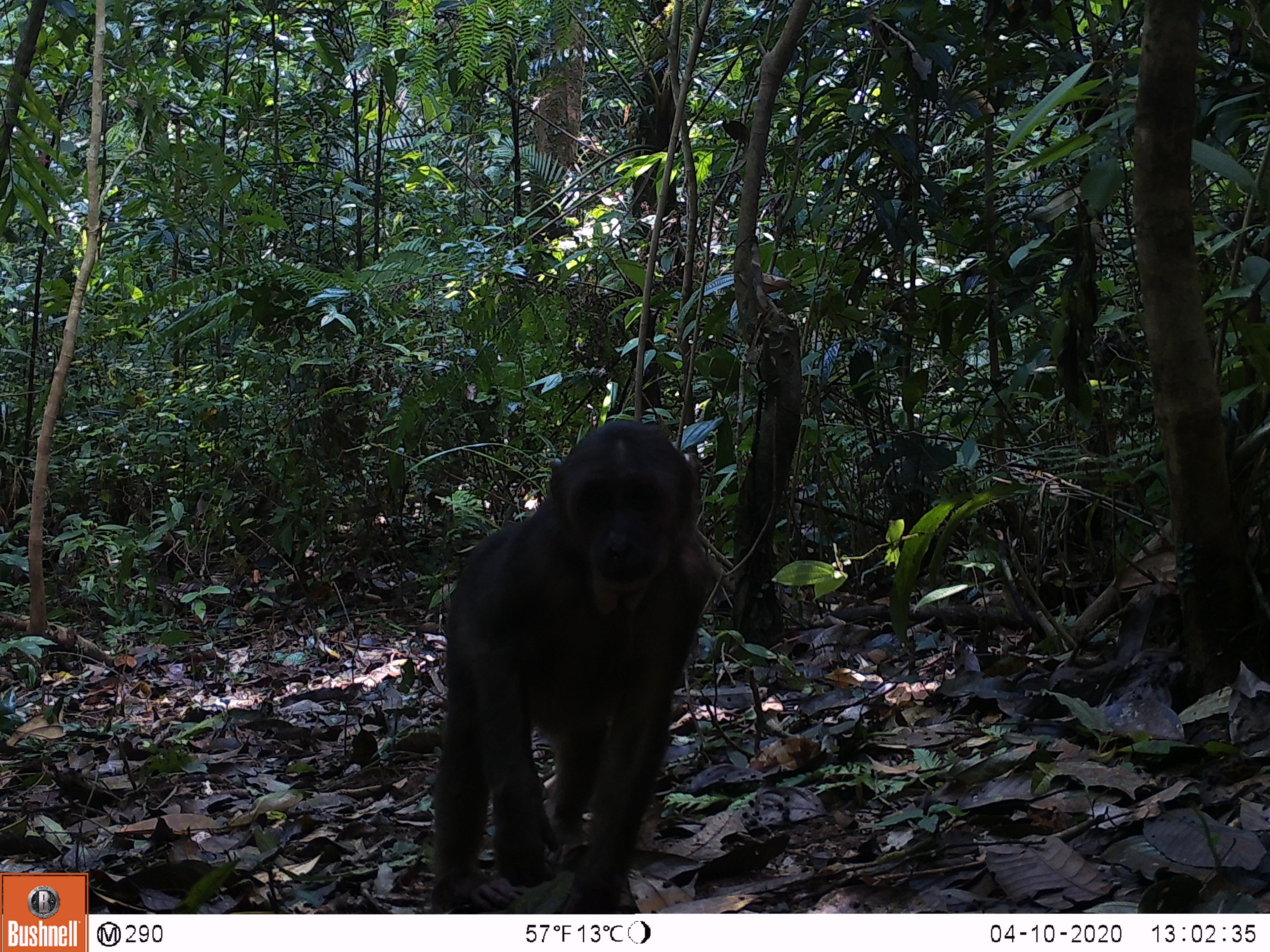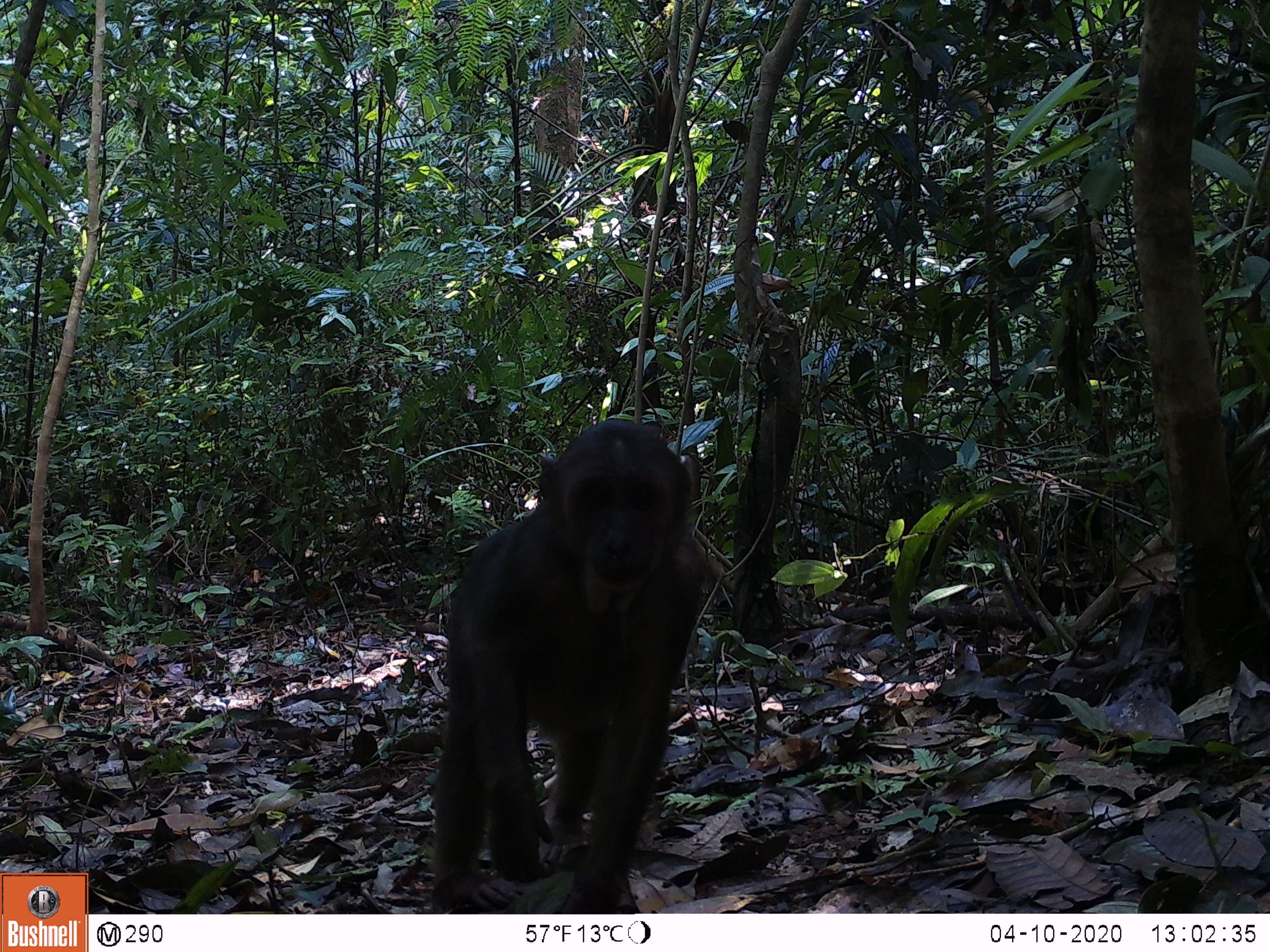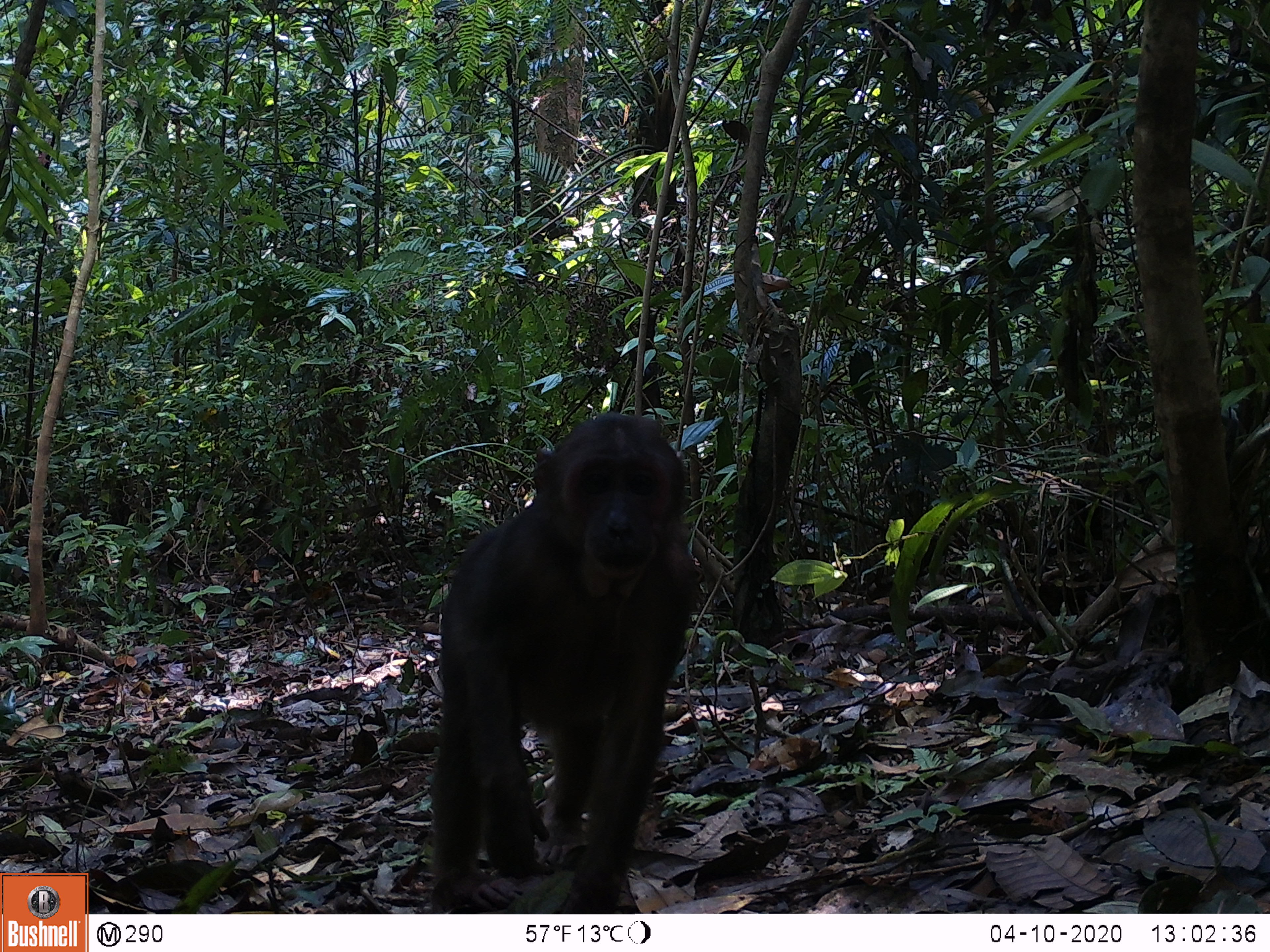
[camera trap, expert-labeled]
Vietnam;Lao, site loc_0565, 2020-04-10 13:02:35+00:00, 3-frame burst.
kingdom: Animalia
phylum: Chordata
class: Mammalia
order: Primates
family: Cercopithecidae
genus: Macaca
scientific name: Macaca arctoides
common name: stump-tailed macaque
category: stump tailed macaque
Stump tailed macaque (stump-tailed macaque) (Macaca arctoides). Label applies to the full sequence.